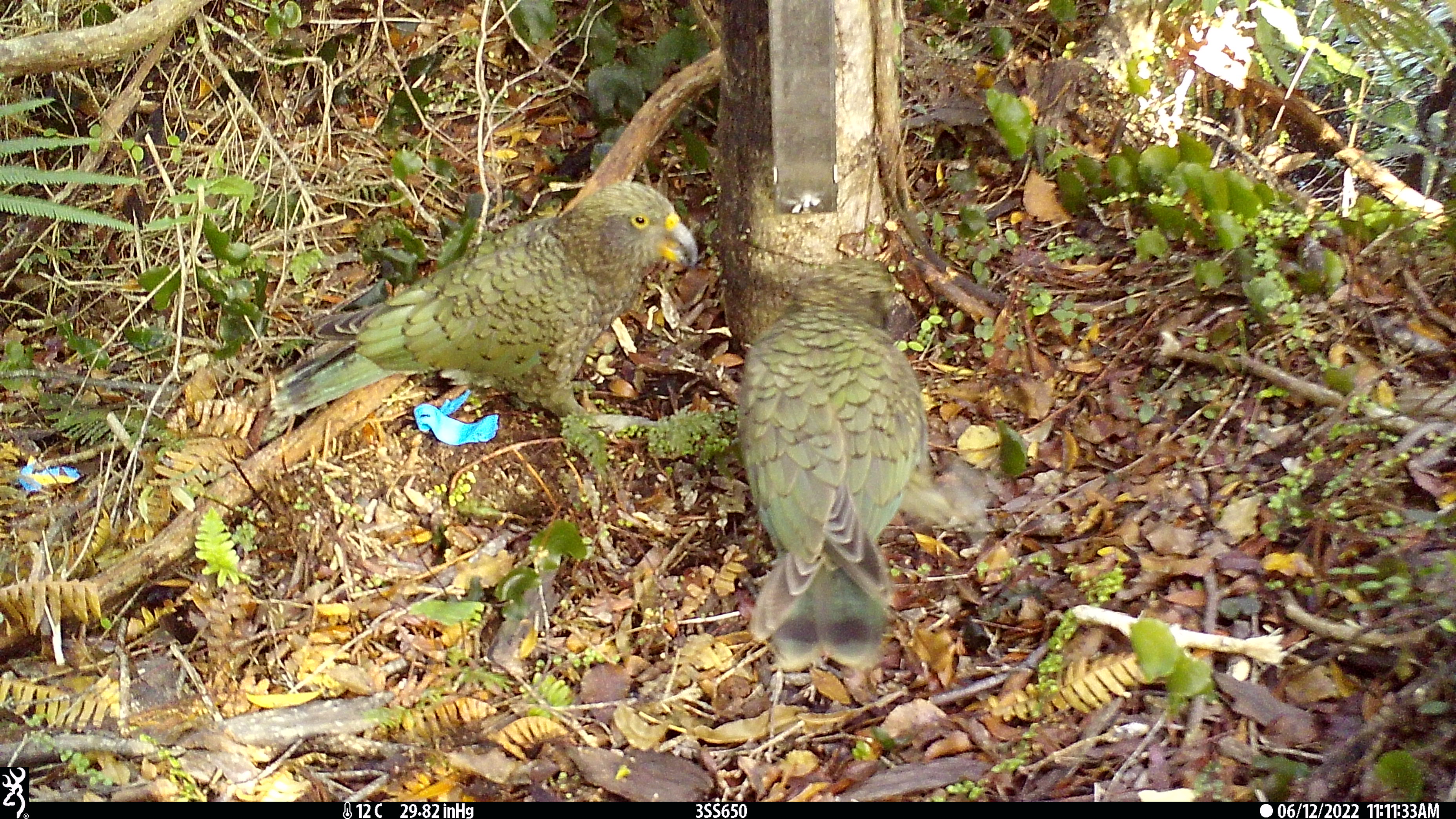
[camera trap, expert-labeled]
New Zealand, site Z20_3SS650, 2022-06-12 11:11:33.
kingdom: Animalia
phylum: Chordata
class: Aves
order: Psittaciformes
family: Strigopidae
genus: Nestor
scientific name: Nestor notabilis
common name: kea